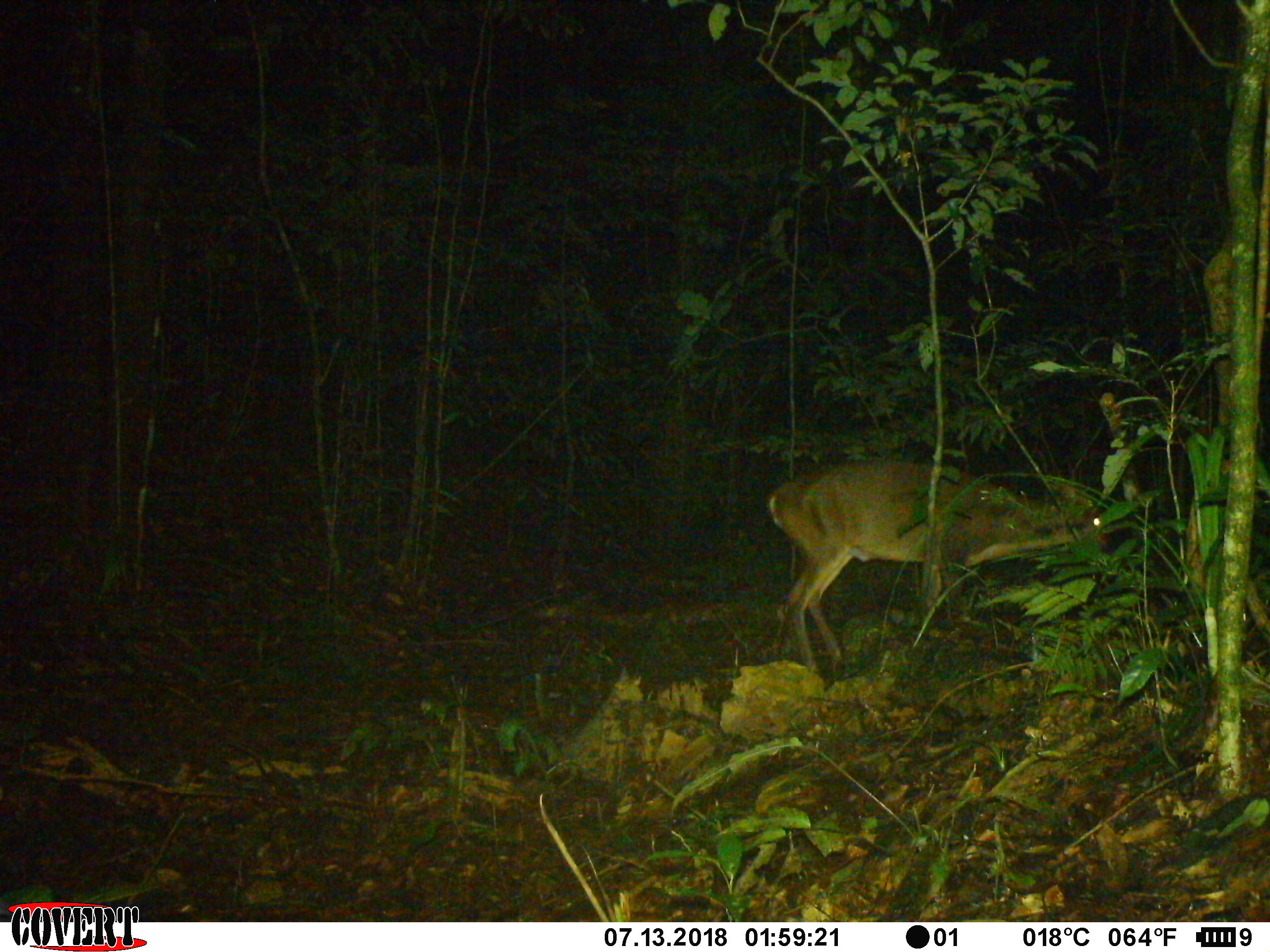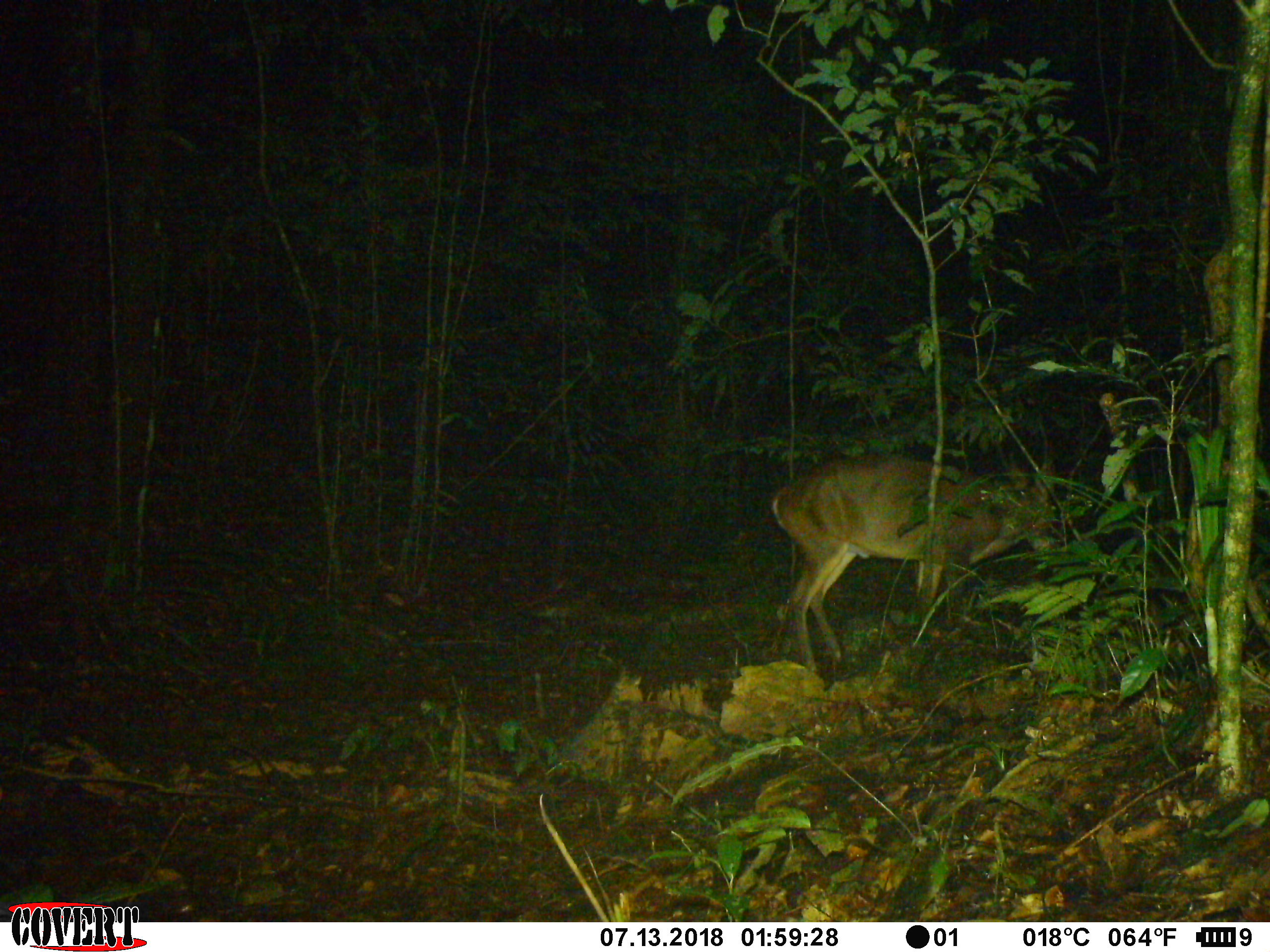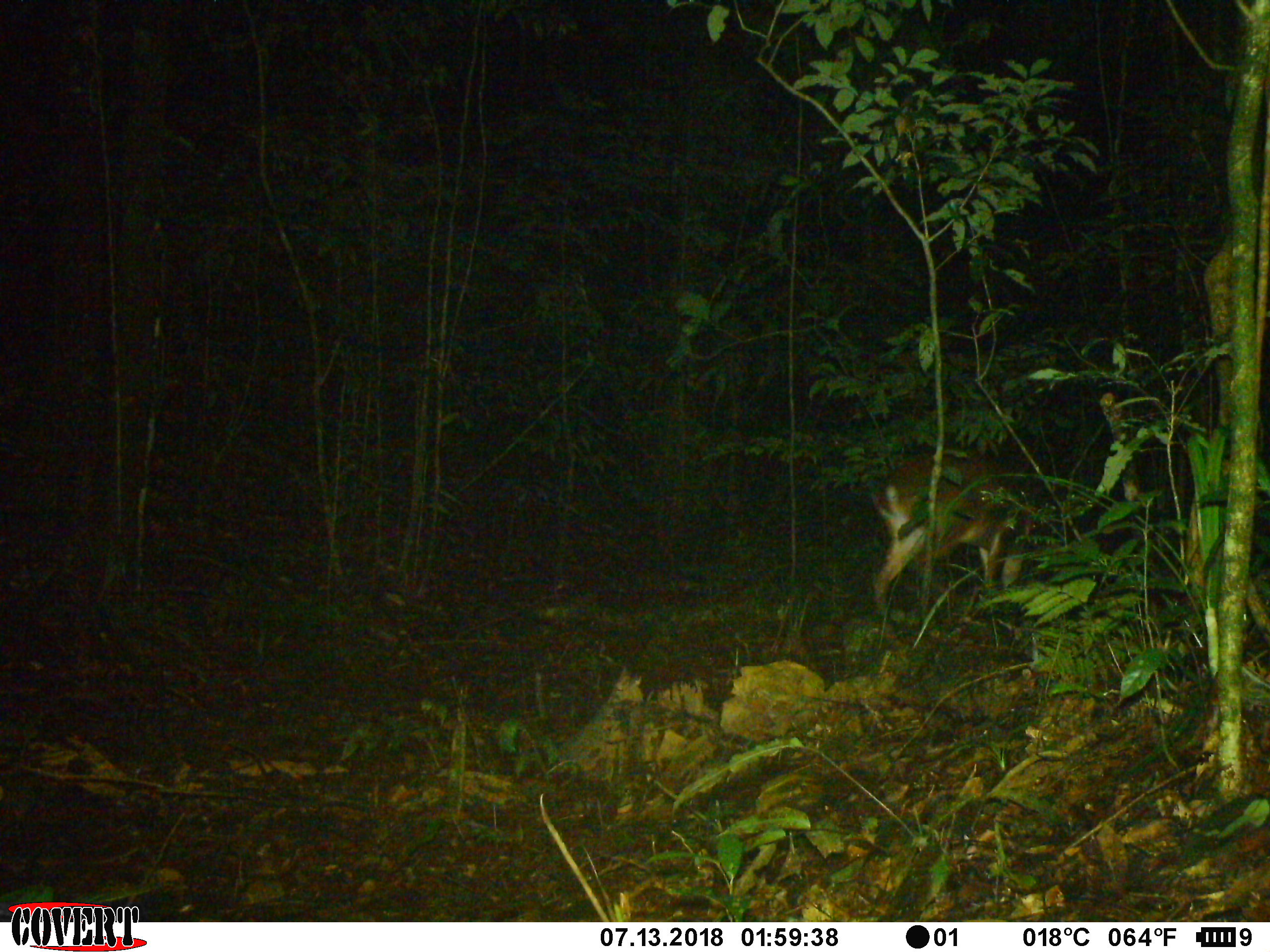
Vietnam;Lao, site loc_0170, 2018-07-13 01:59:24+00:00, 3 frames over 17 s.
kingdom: Animalia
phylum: Chordata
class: Mammalia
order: Artiodactyla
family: Cervidae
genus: Muntiacus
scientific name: Muntiacus vuquangensis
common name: large-antlered muntjac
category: large antlered muntjac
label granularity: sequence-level